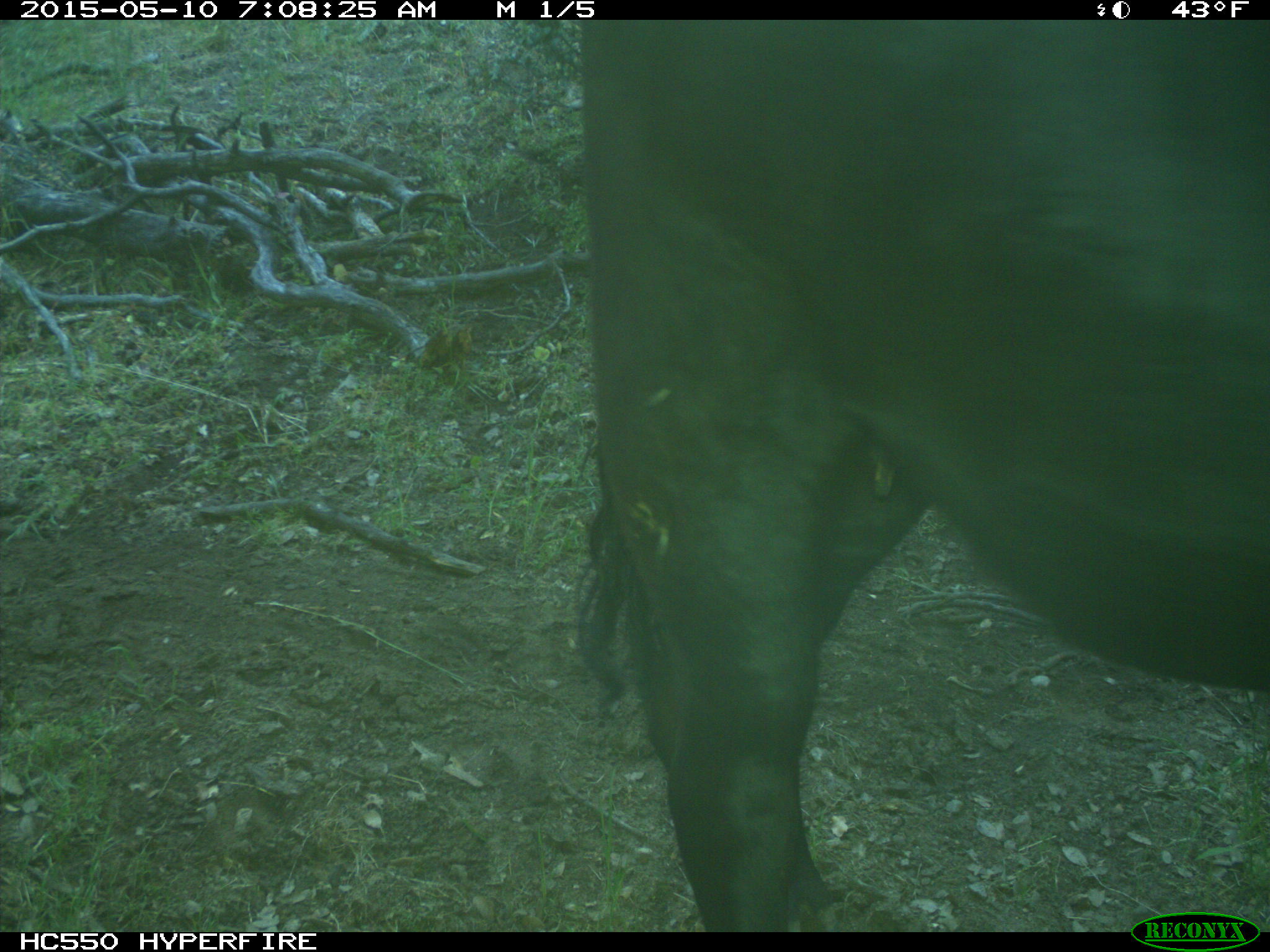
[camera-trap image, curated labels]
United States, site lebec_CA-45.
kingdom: Animalia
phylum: Chordata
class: Mammalia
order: Artiodactyla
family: Bovidae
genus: Bos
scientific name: Bos taurus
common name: domestic cow